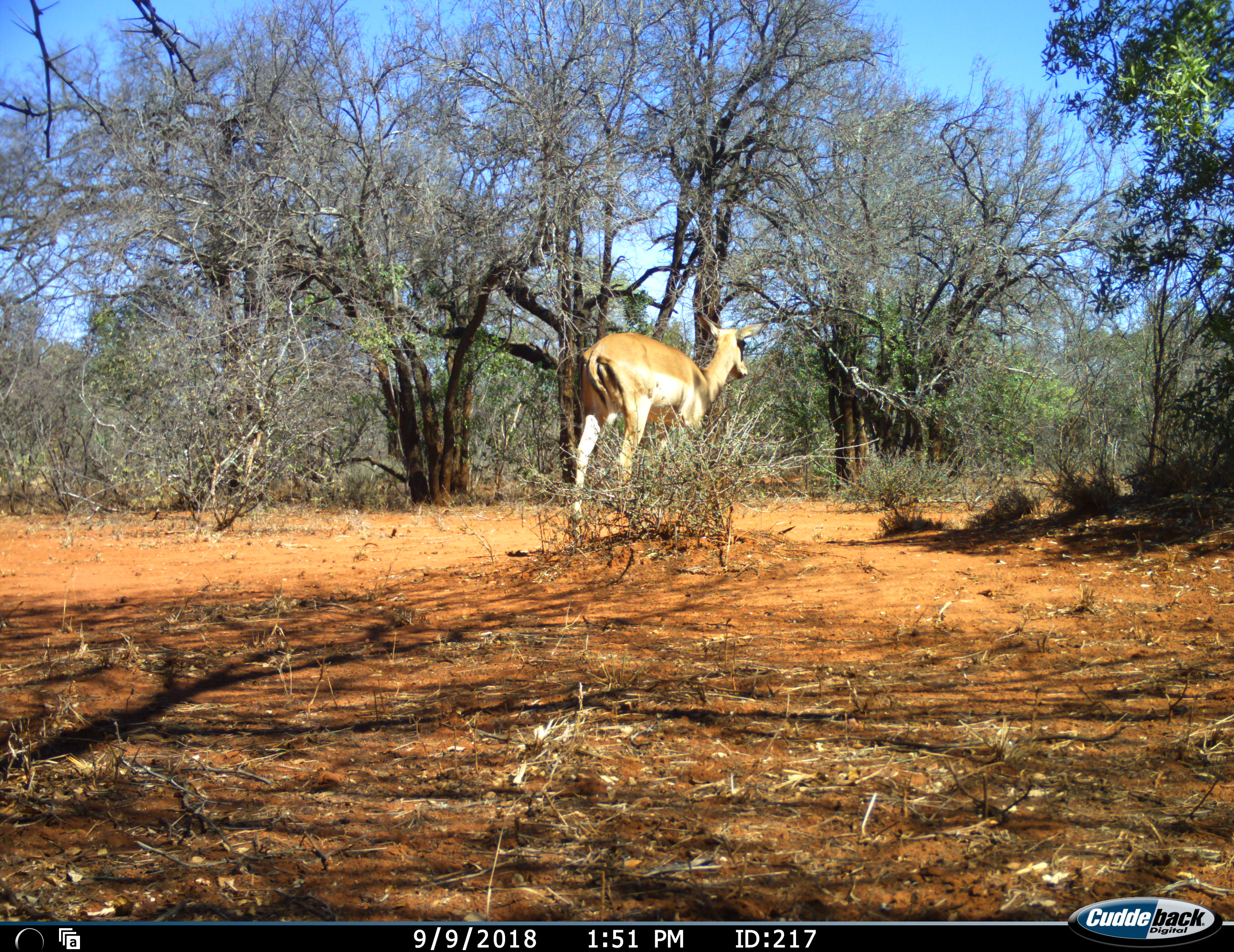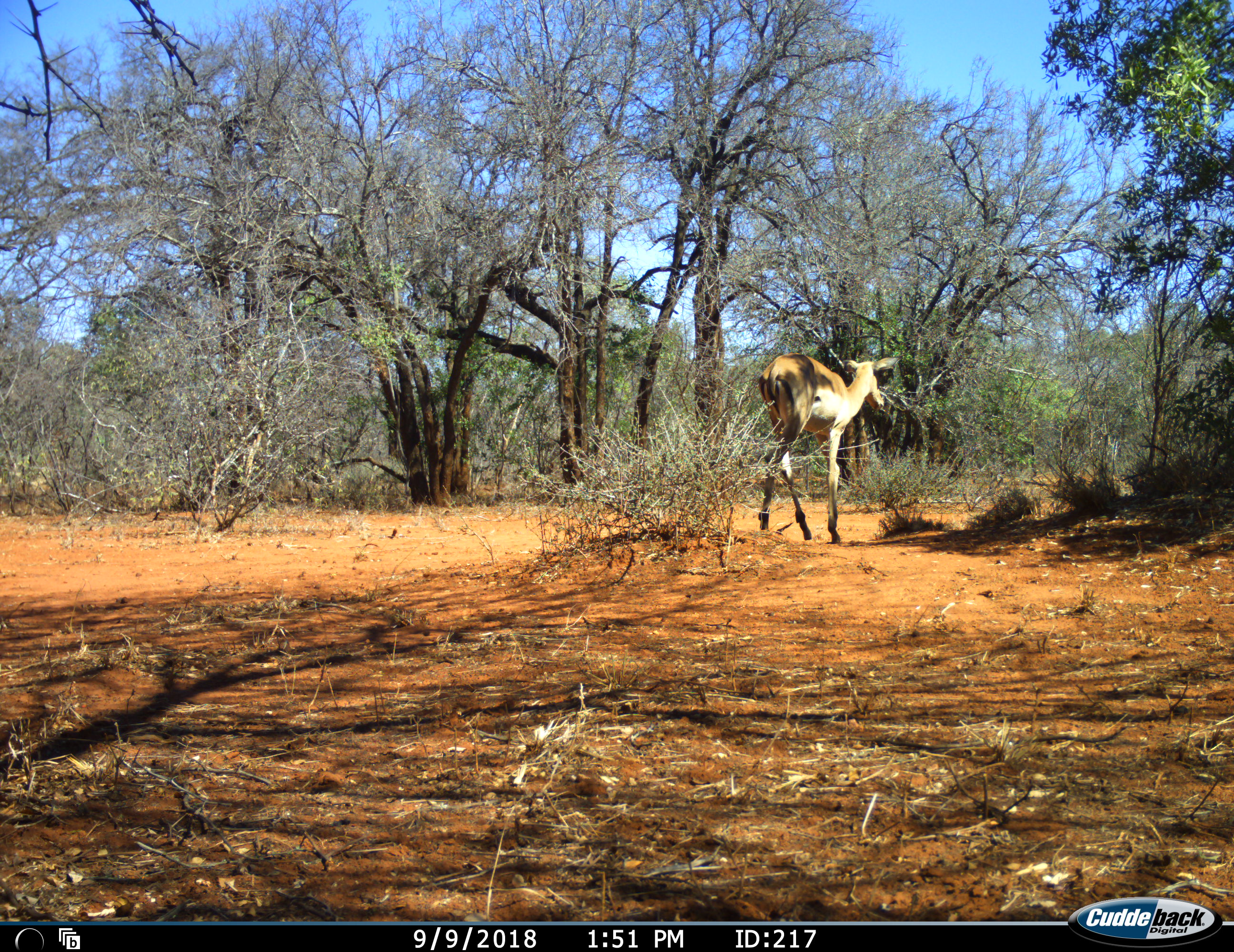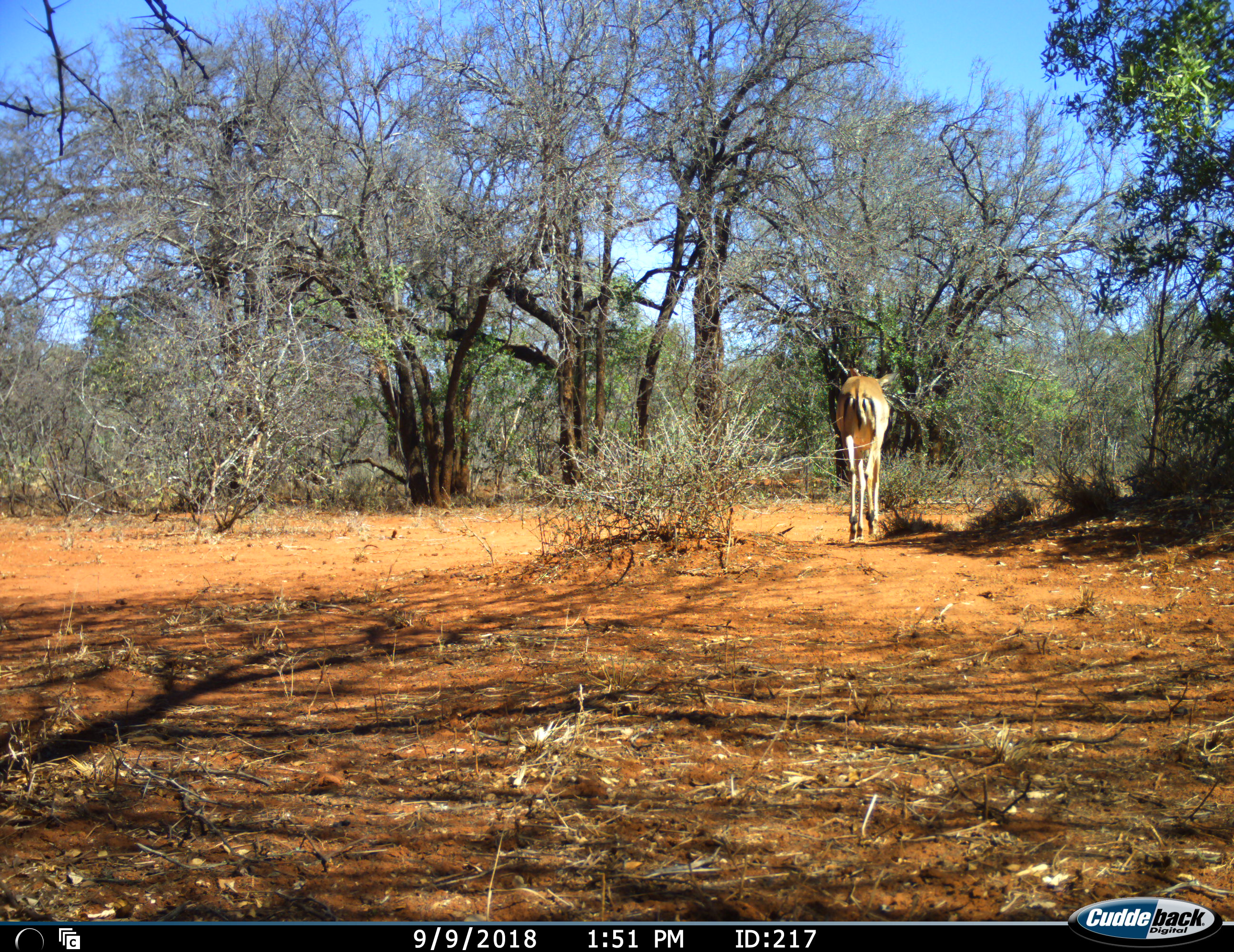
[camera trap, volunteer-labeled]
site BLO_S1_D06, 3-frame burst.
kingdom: Animalia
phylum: Chordata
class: Mammalia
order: Artiodactyla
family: Bovidae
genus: Aepyceros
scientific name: Aepyceros melampus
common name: impala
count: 1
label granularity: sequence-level